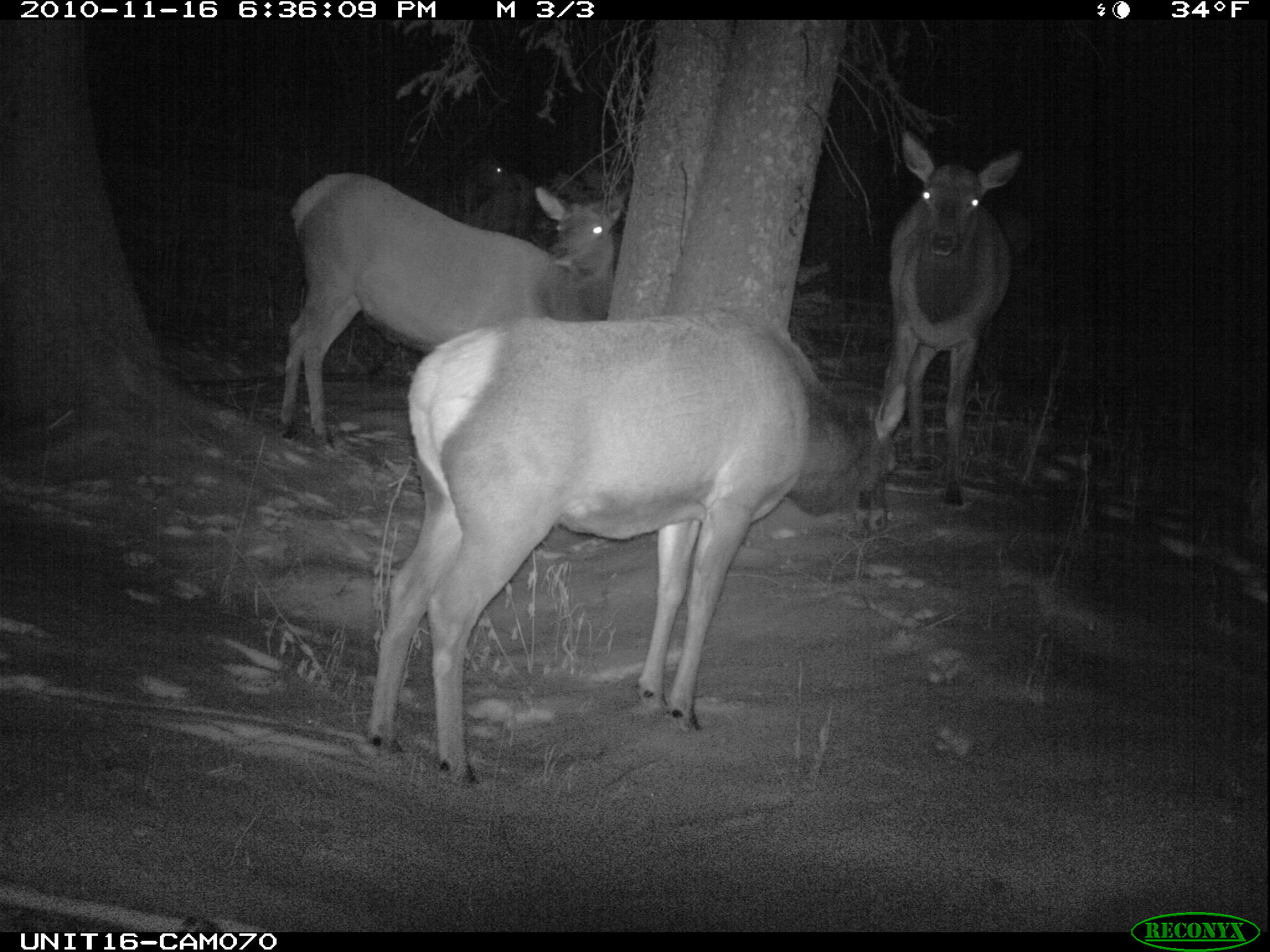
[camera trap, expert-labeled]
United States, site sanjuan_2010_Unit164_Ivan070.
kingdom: Animalia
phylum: Chordata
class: Mammalia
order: Artiodactyla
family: Cervidae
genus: Cervus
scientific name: Cervus elaphus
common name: red deer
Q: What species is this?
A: Cervus elaphus (red deer).